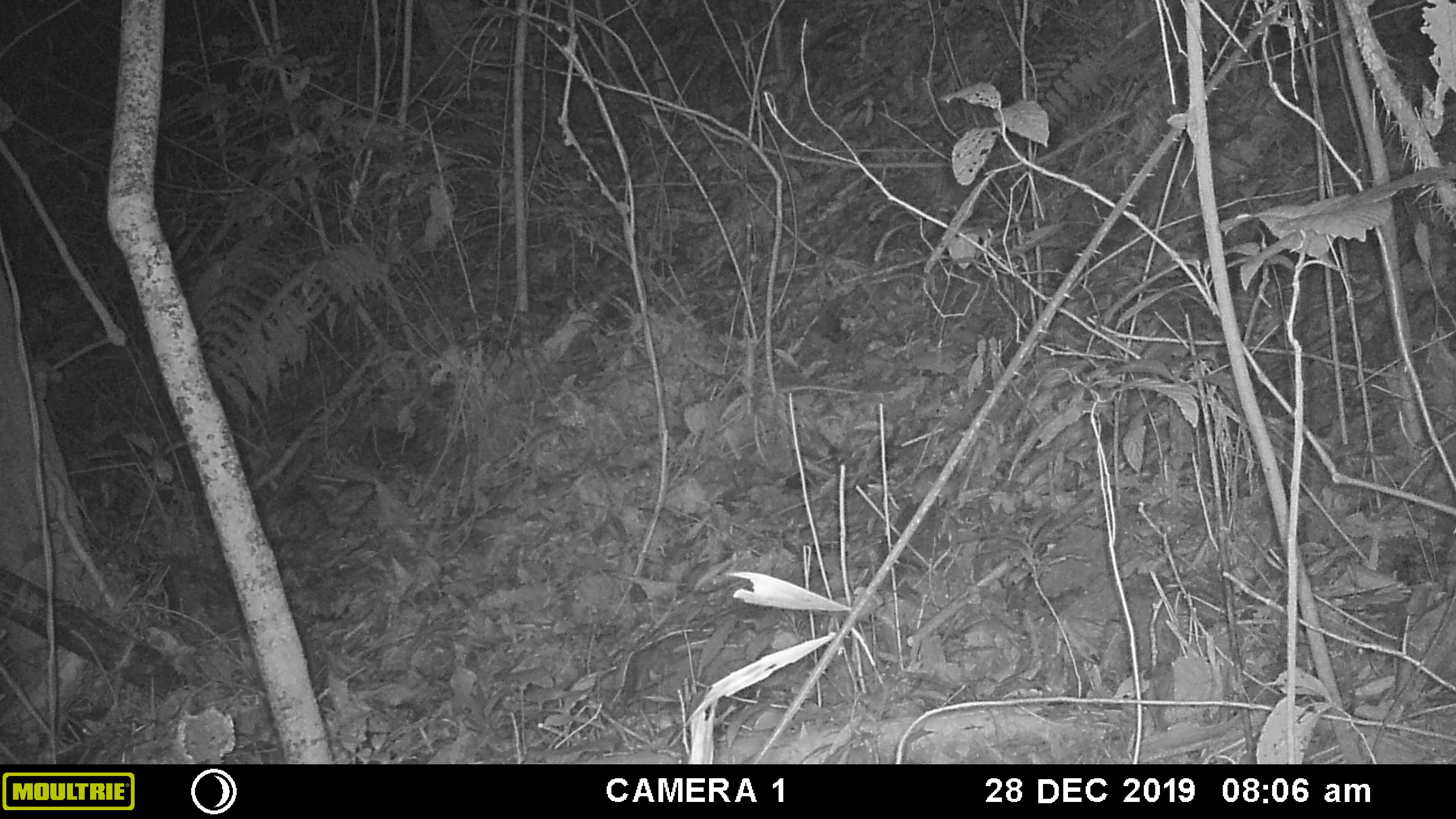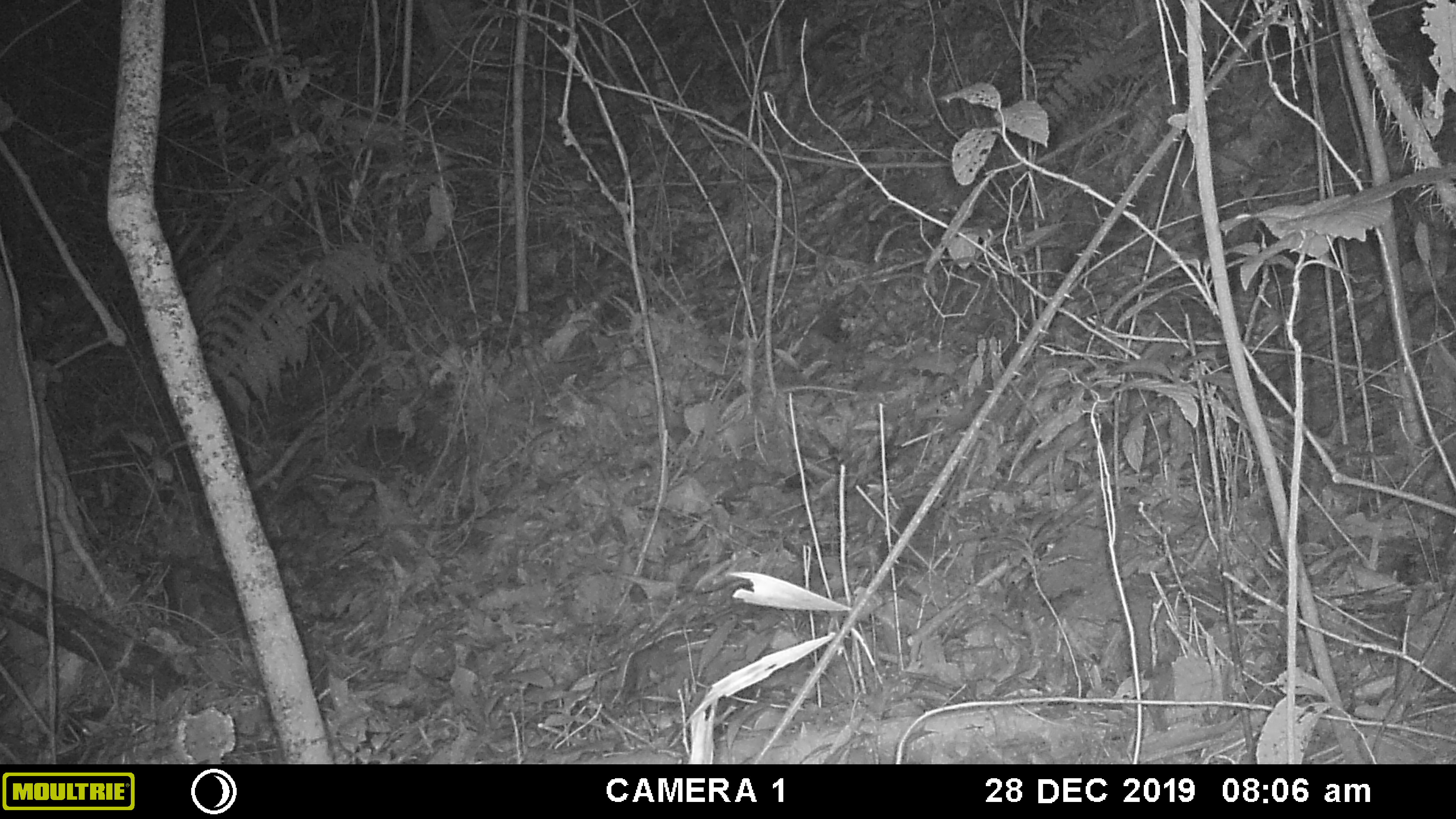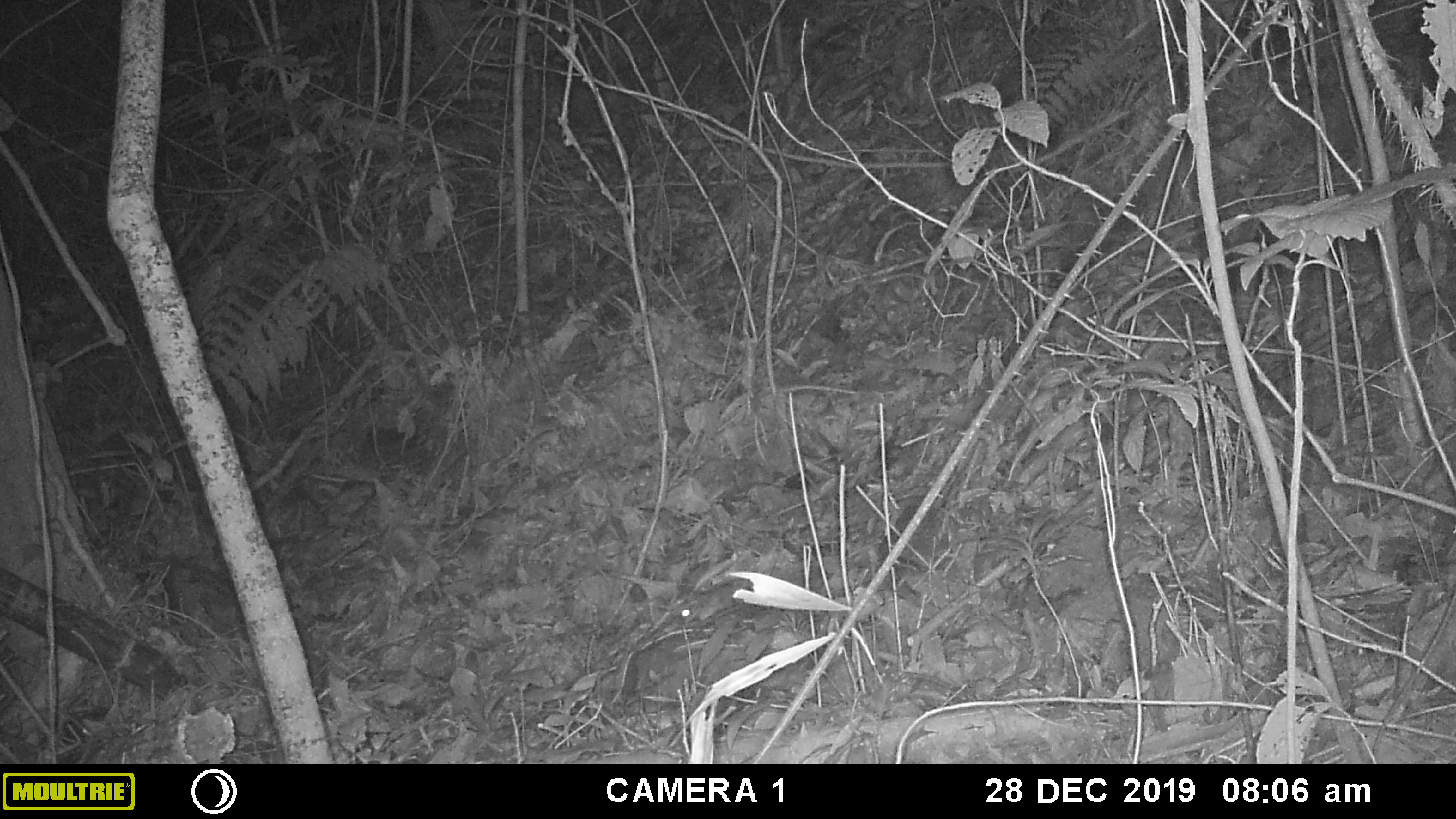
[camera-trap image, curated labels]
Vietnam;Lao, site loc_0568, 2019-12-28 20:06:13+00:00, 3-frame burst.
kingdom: Animalia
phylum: Chordata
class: Mammalia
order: Rodentia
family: Muridae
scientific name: Muridae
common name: old-world mice and rats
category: unidentified murid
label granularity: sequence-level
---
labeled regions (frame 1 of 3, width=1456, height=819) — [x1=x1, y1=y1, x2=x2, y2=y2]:
unidentified murid: [x1=909, y1=465, x2=959, y2=505]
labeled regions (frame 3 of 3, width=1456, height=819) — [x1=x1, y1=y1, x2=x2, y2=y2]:
unidentified murid: [x1=680, y1=580, x2=752, y2=625]